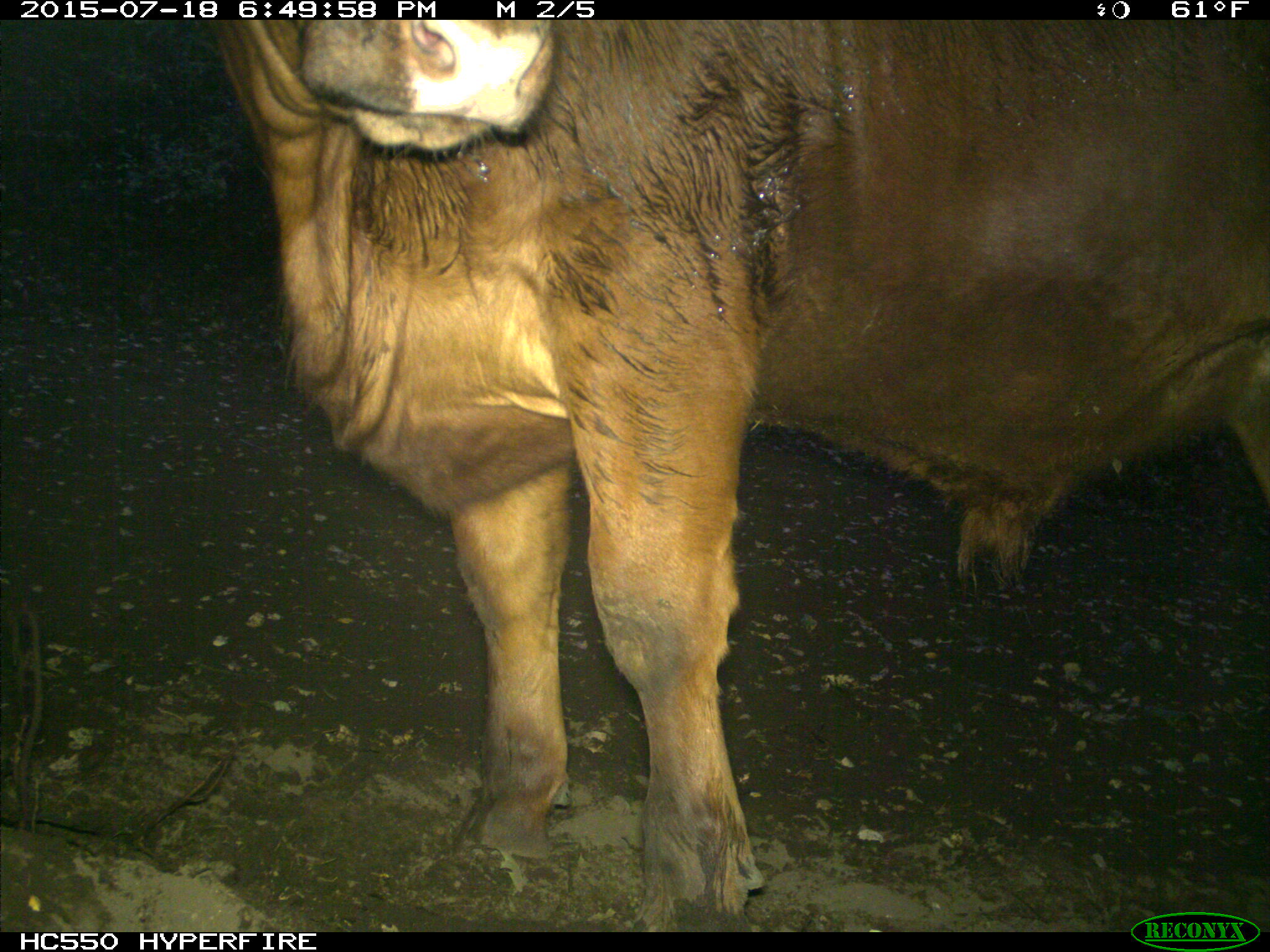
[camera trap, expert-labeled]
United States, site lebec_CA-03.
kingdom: Animalia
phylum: Chordata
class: Mammalia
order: Artiodactyla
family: Bovidae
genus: Bos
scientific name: Bos taurus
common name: domestic cow